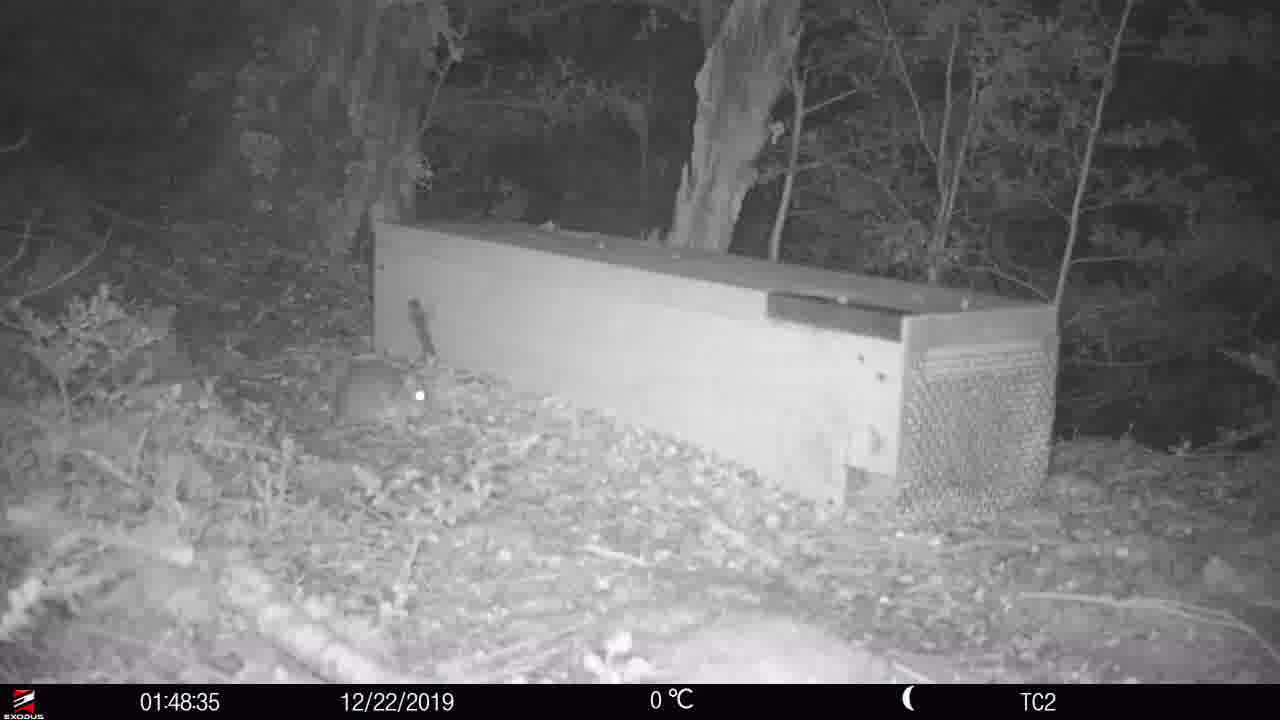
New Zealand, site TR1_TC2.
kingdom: Animalia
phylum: Chordata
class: Mammalia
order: Rodentia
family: Muridae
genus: Rattus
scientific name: Rattus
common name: rat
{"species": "rat (Rattus)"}